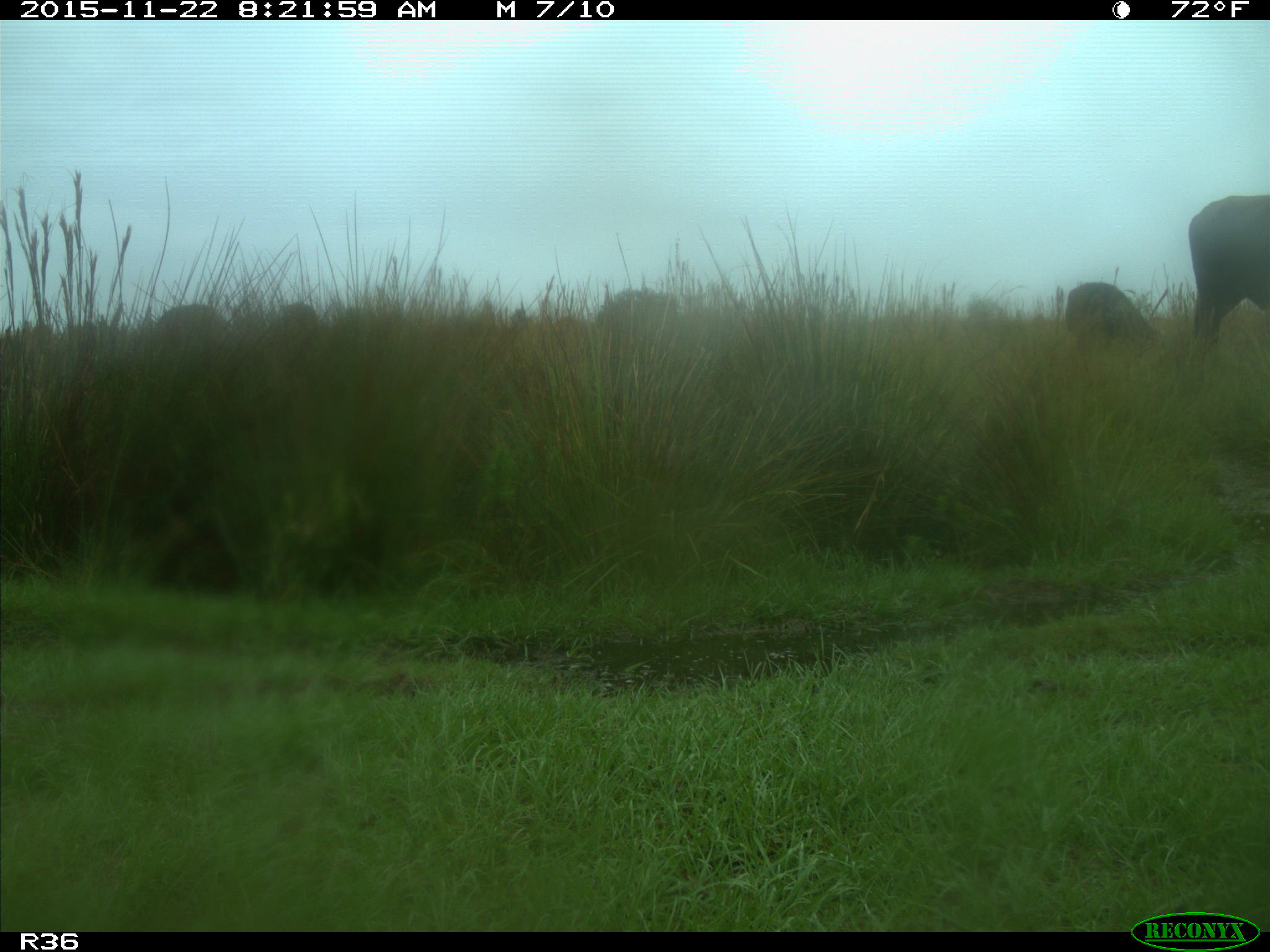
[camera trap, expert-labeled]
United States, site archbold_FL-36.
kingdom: Animalia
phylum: Chordata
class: Mammalia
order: Artiodactyla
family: Bovidae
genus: Bos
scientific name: Bos taurus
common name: domestic cow